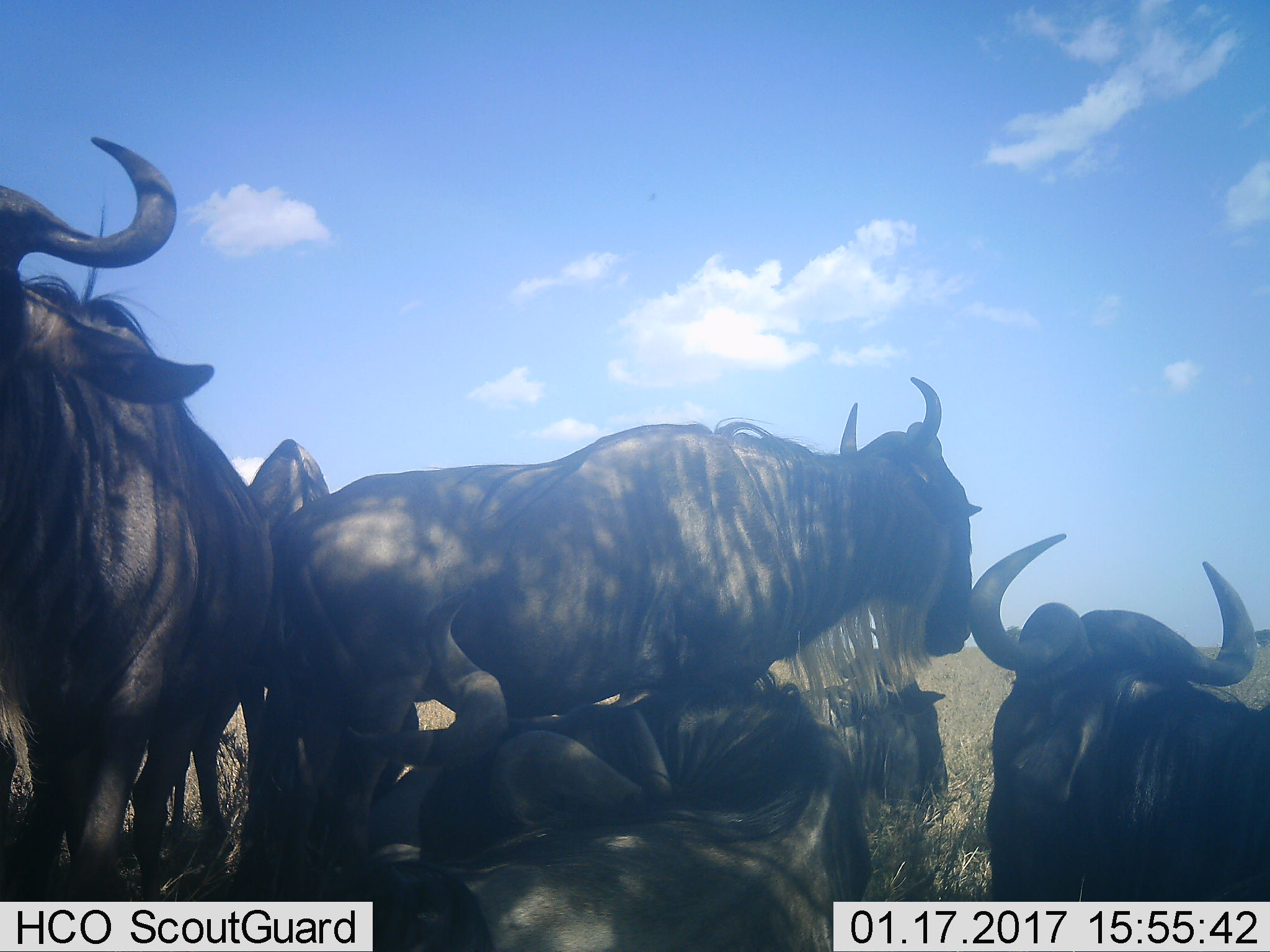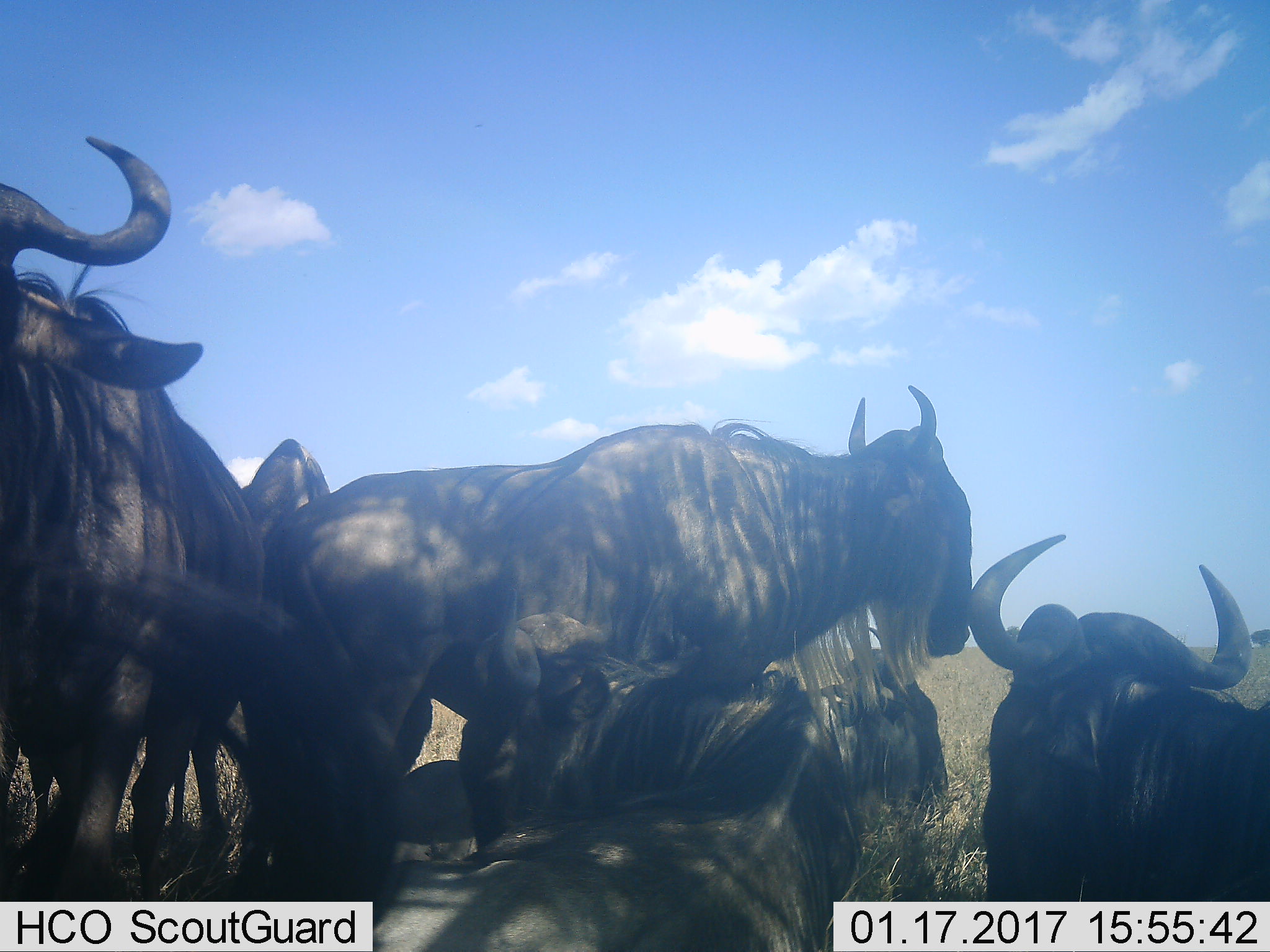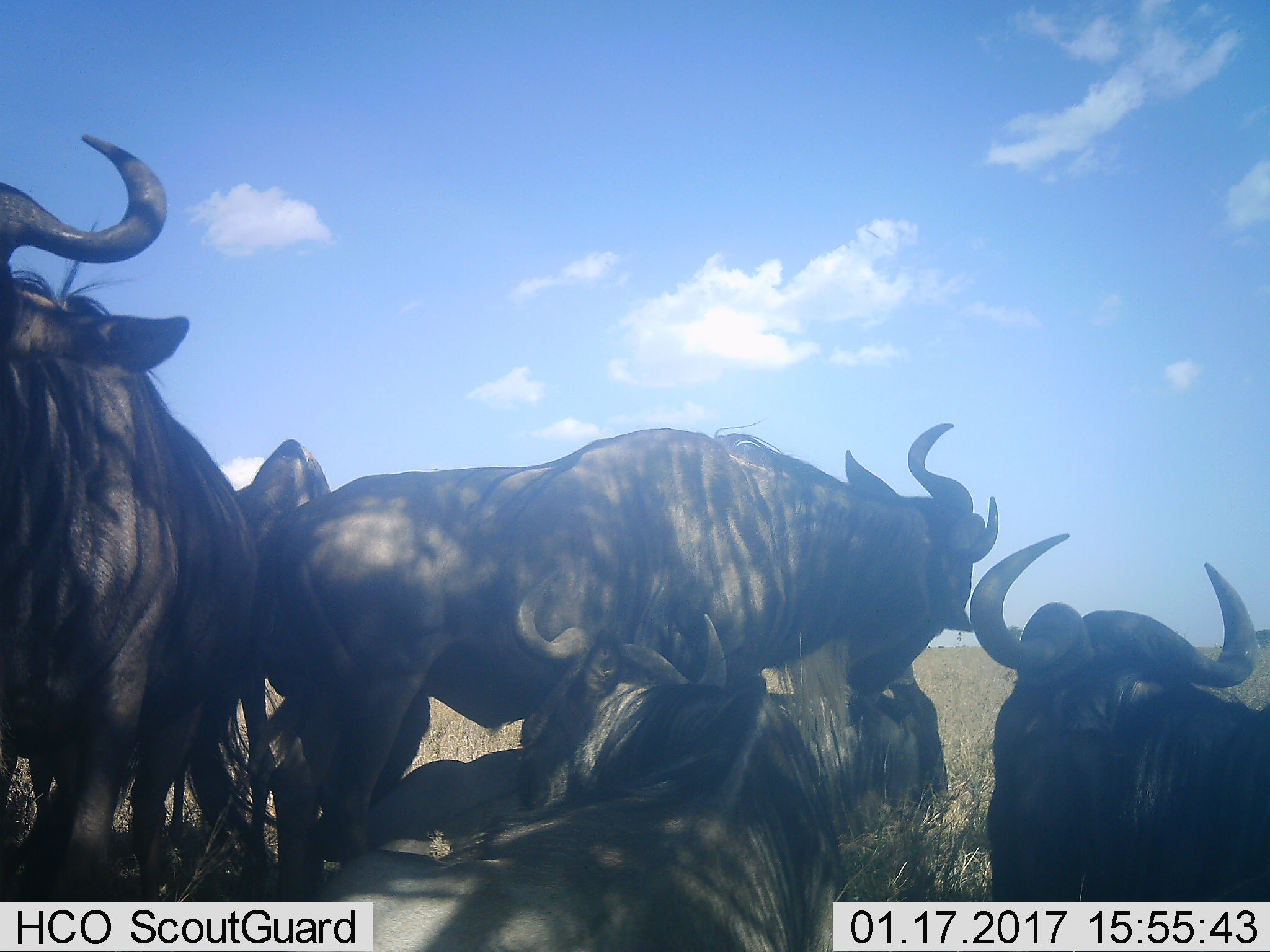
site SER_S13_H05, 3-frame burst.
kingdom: Animalia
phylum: Chordata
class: Mammalia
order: Artiodactyla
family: Bovidae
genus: Connochaetes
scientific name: Connochaetes taurinus taurinus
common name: blue wildebeest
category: wildebeestblue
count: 6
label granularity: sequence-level